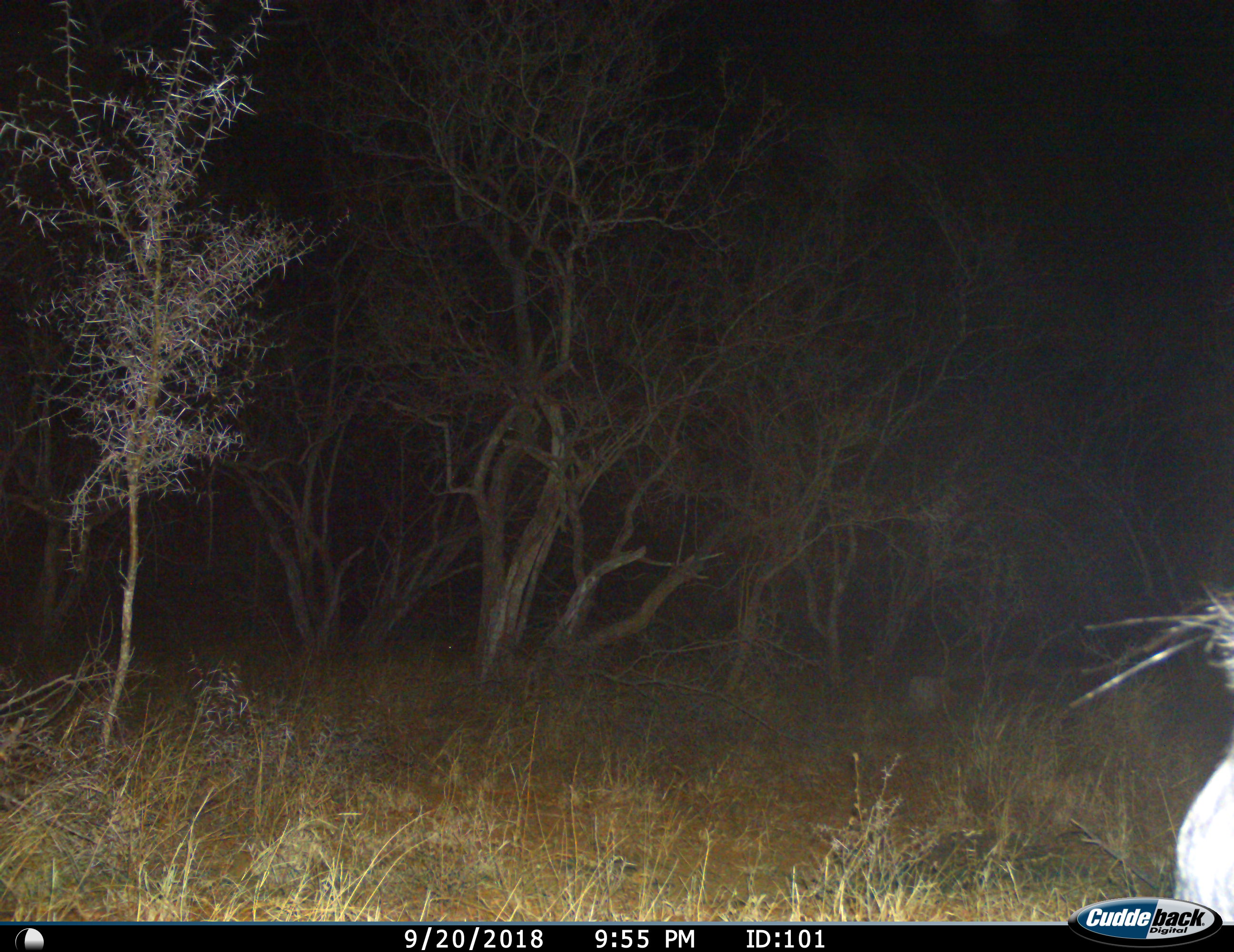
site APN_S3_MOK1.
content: unidentified animal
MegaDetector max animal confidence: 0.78